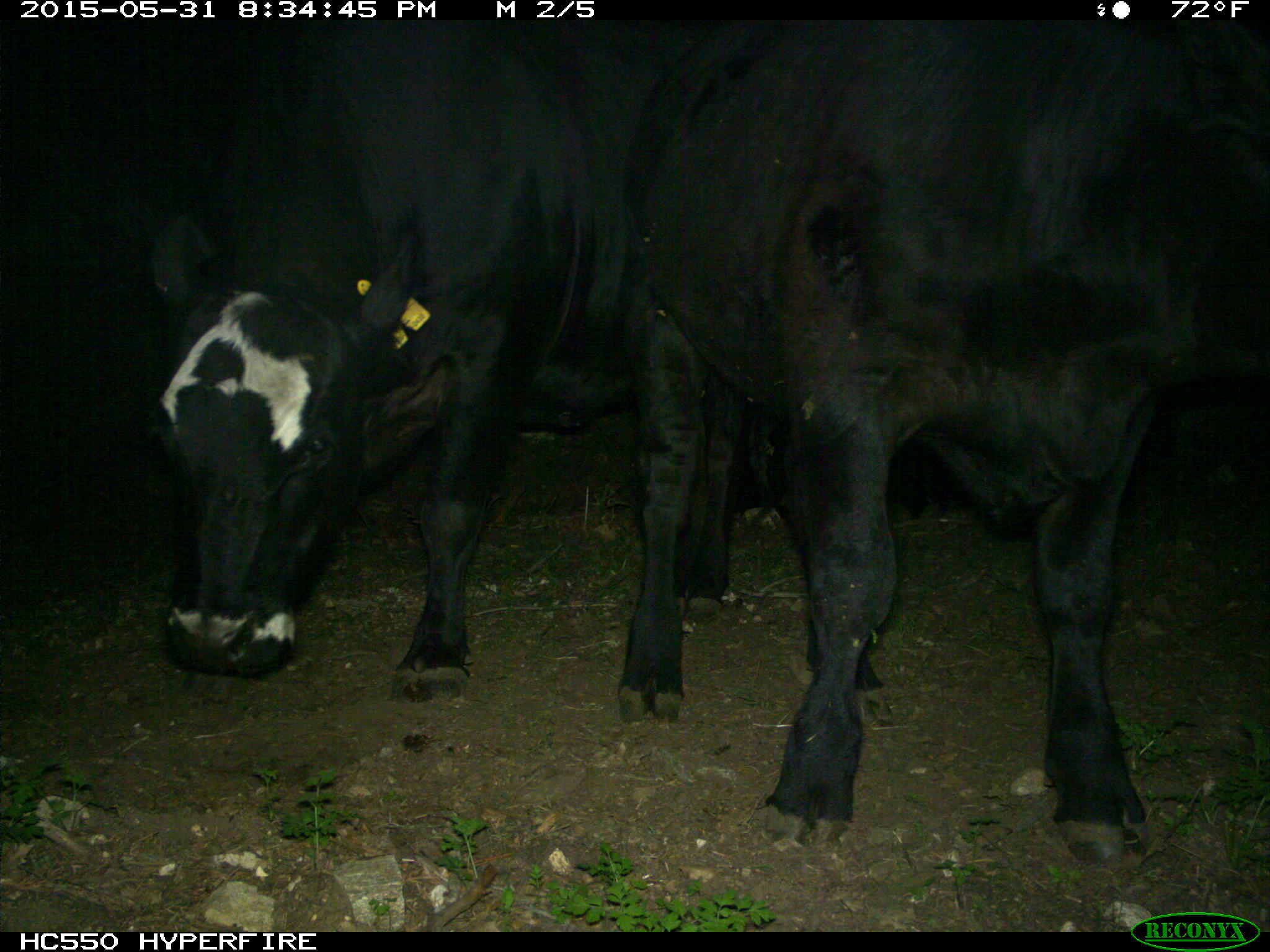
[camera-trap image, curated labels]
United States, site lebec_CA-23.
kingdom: Animalia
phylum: Chordata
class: Mammalia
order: Artiodactyla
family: Bovidae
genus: Bos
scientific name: Bos taurus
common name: domestic cow